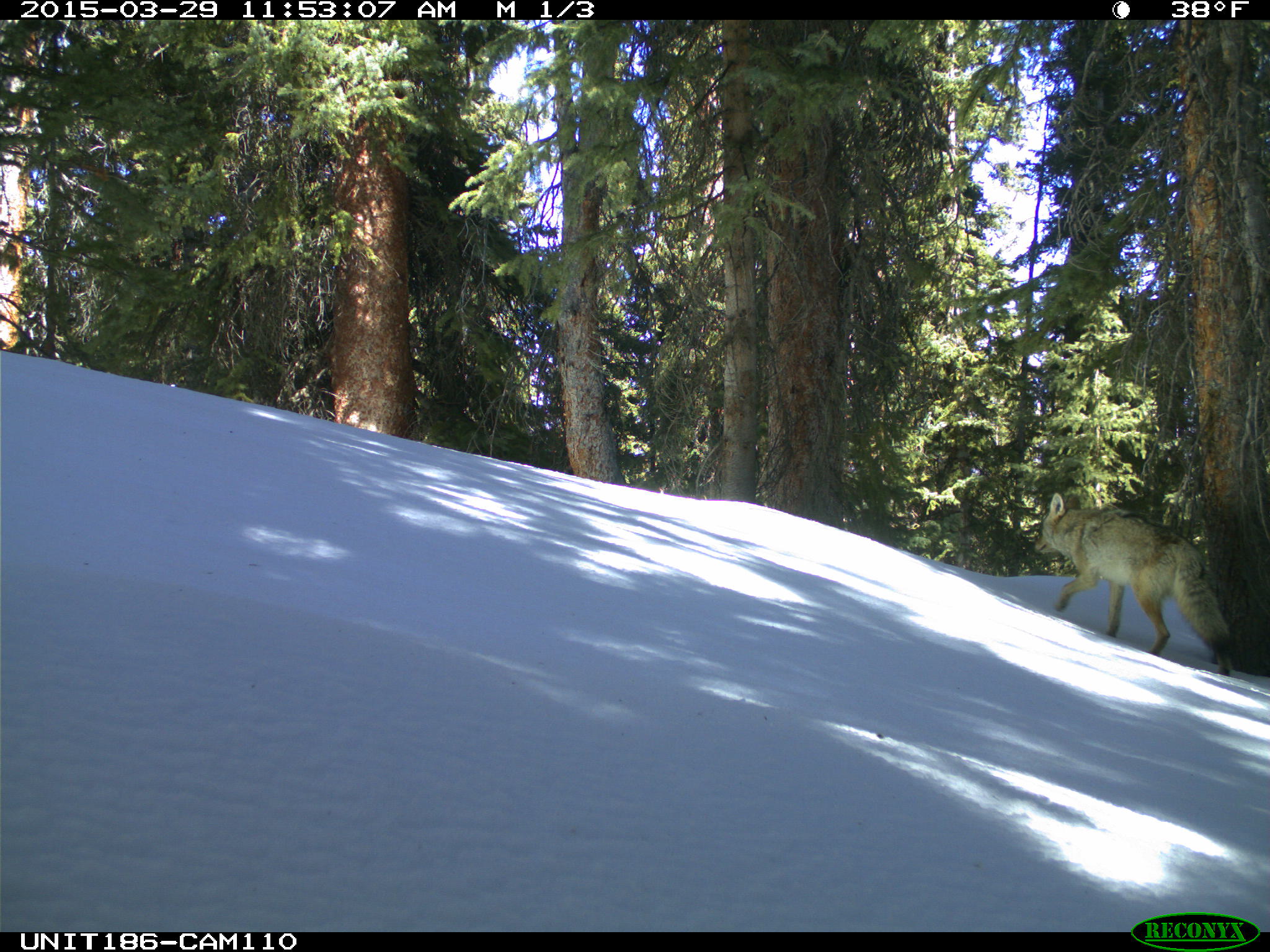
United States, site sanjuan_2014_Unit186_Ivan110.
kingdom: Animalia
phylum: Chordata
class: Mammalia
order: Carnivora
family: Canidae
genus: Canis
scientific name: Canis latrans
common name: coyote